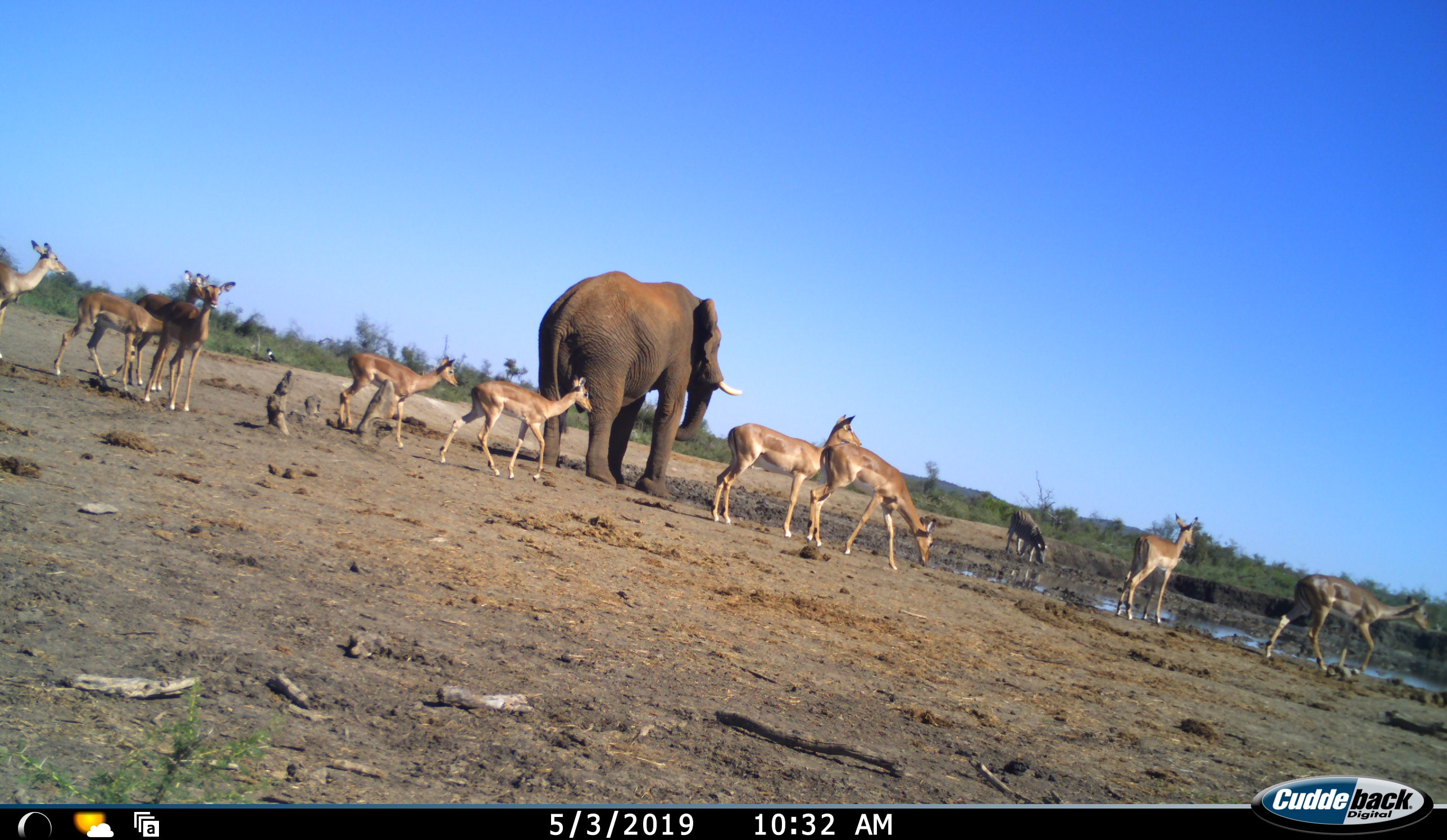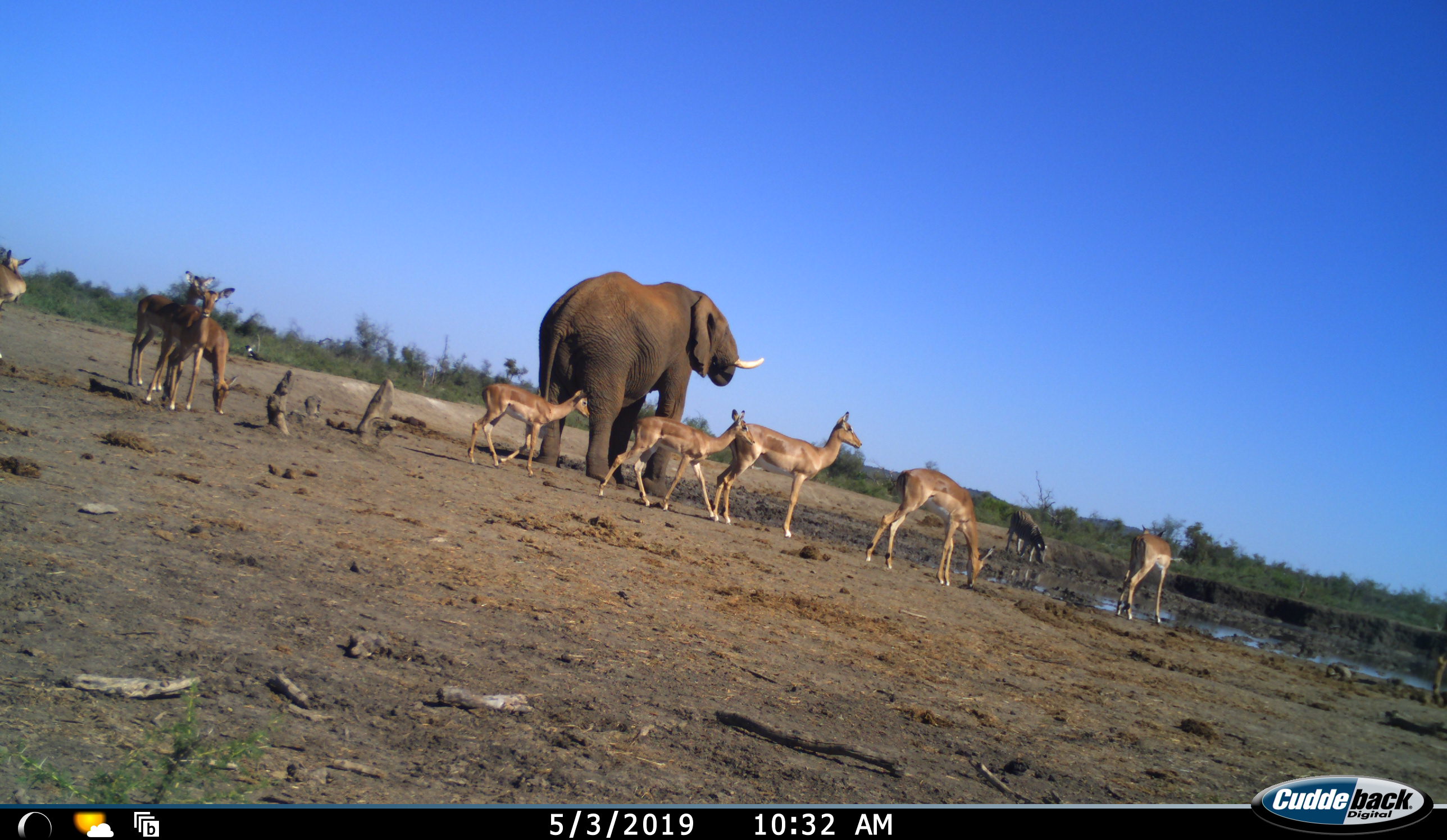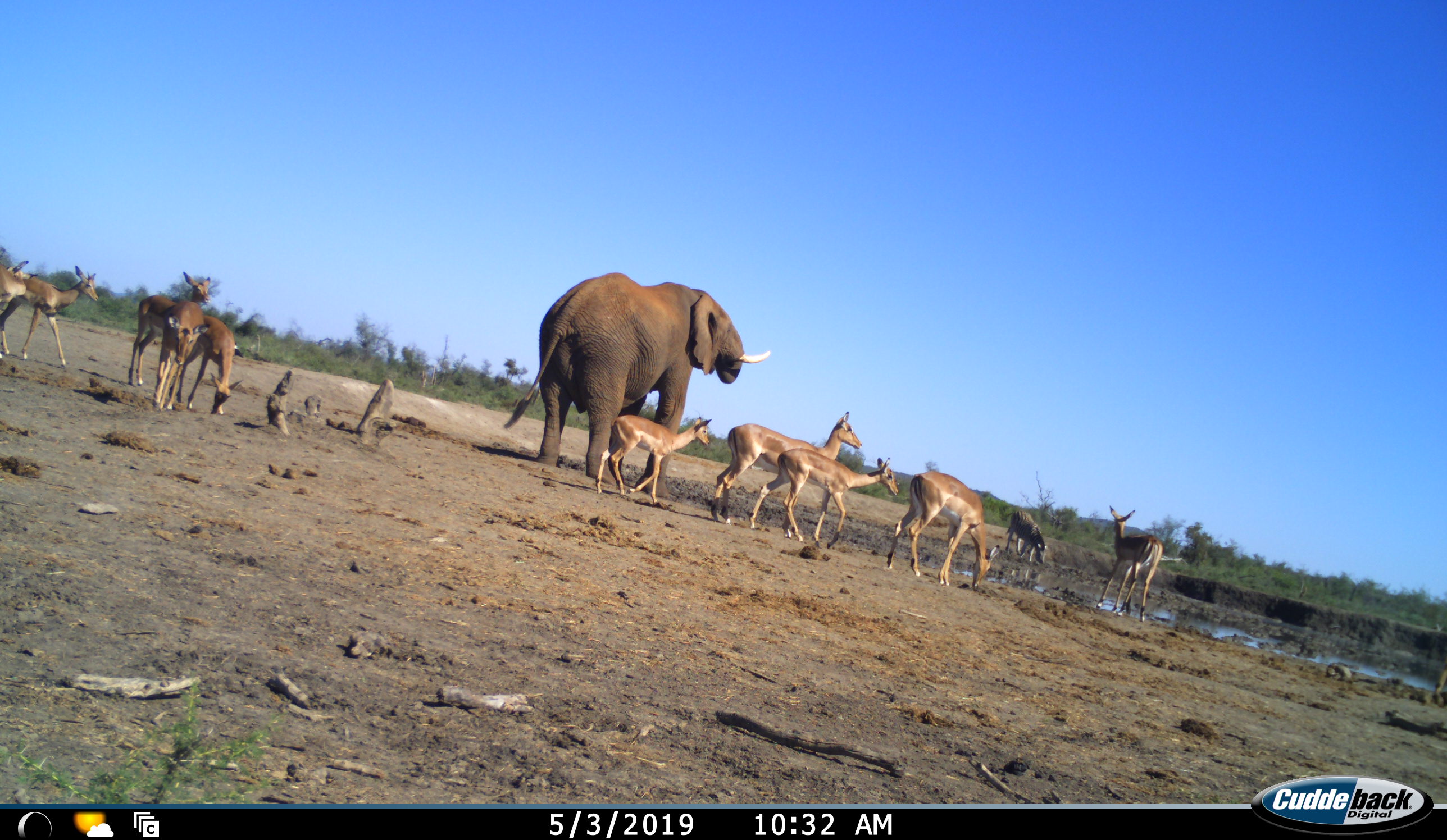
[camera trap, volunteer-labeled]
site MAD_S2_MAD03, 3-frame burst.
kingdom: Animalia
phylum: Chordata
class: Mammalia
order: Proboscidea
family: Elephantidae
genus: Loxodonta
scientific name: Loxodonta africana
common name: african bush elephant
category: elephant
Elephant (african bush elephant) (Loxodonta africana), count 1. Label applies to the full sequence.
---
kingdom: Animalia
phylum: Chordata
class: Mammalia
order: Artiodactyla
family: Bovidae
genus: Aepyceros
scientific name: Aepyceros melampus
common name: impala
Impala (Aepyceros melampus), count 10. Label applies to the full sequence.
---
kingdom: Animalia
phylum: Chordata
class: Mammalia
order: Perissodactyla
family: Equidae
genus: Equus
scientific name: Equus quagga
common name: plains zebra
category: zebraplains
Zebraplains (plains zebra) (Equus quagga), count 1. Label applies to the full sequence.